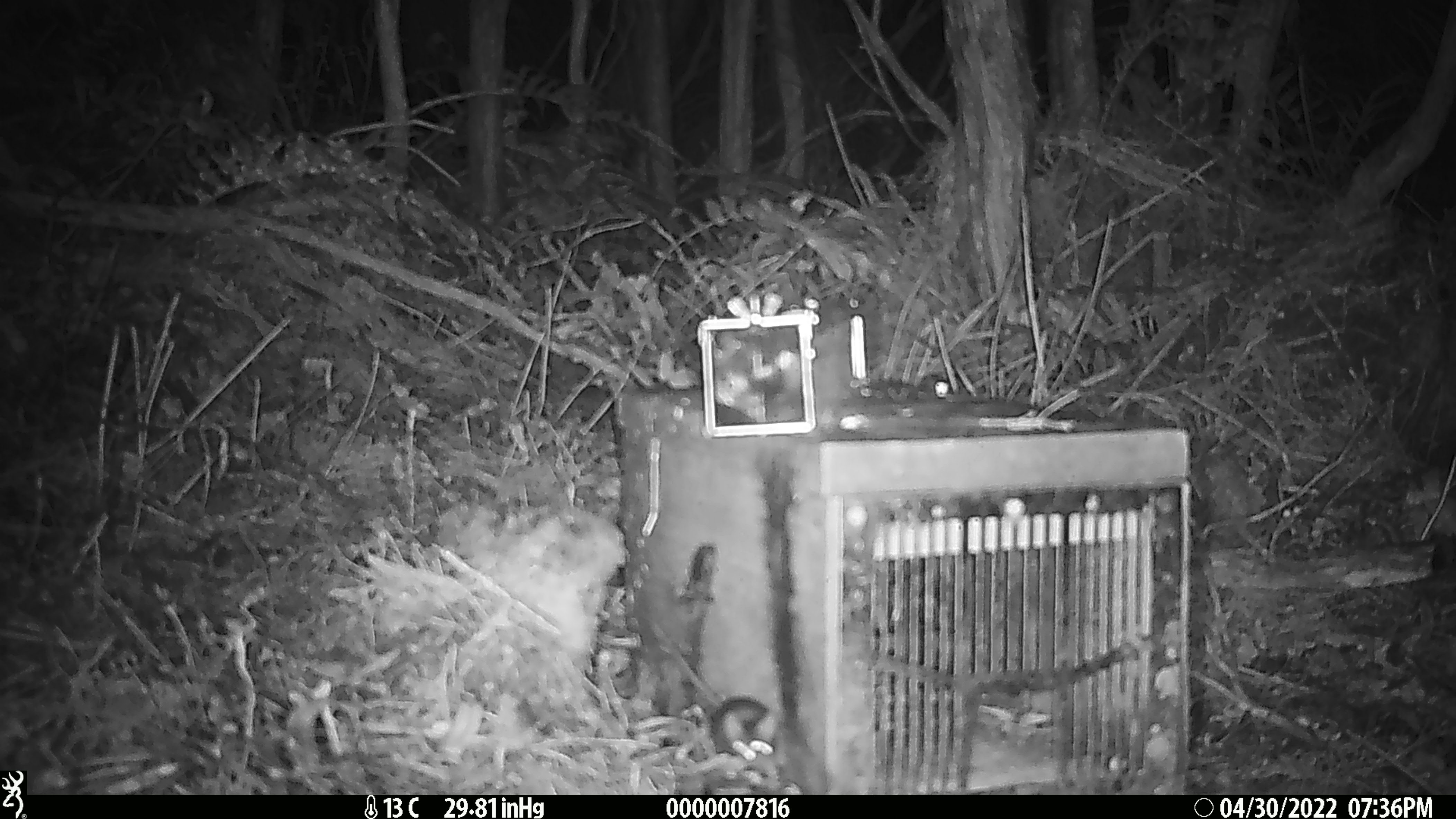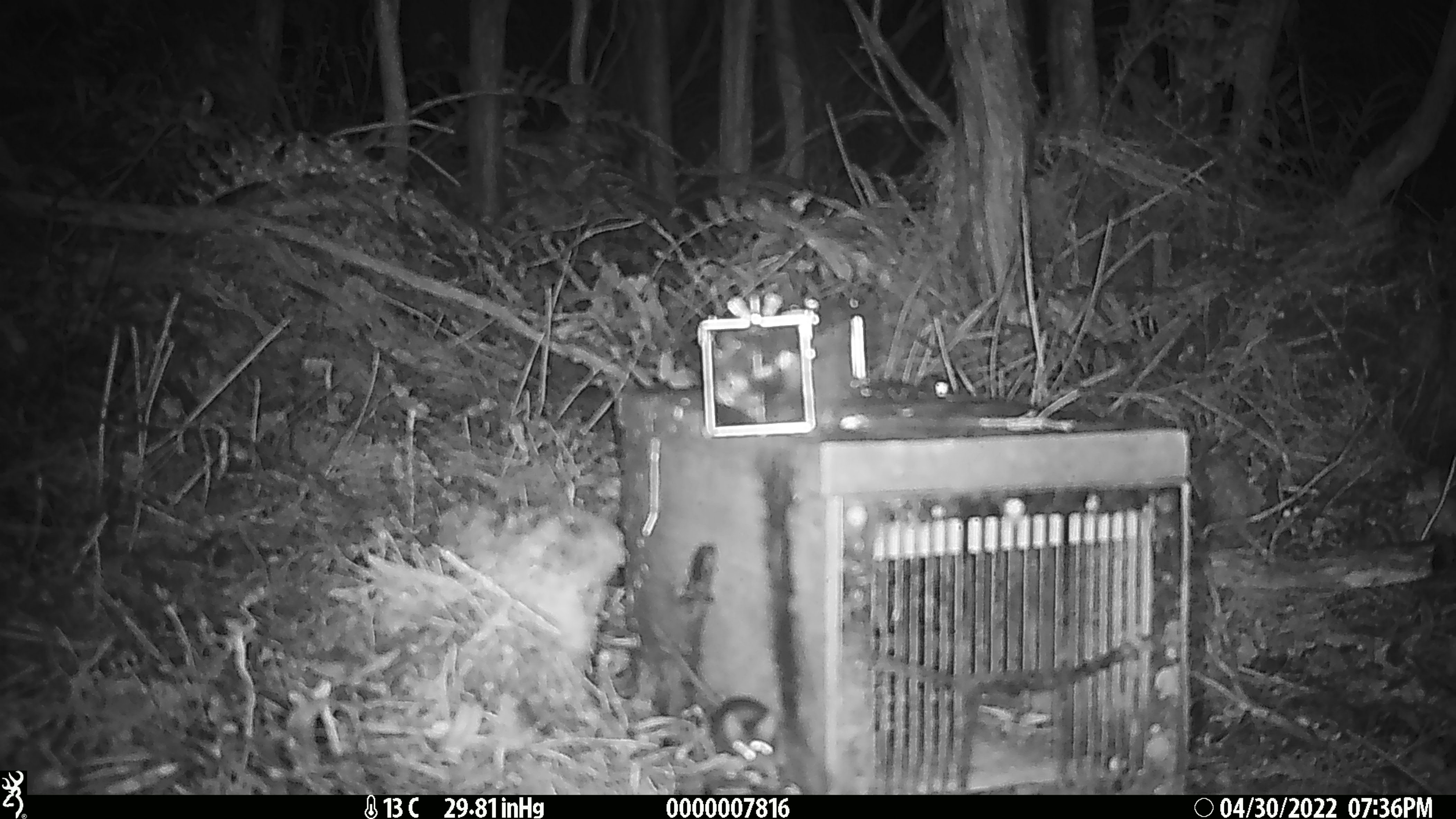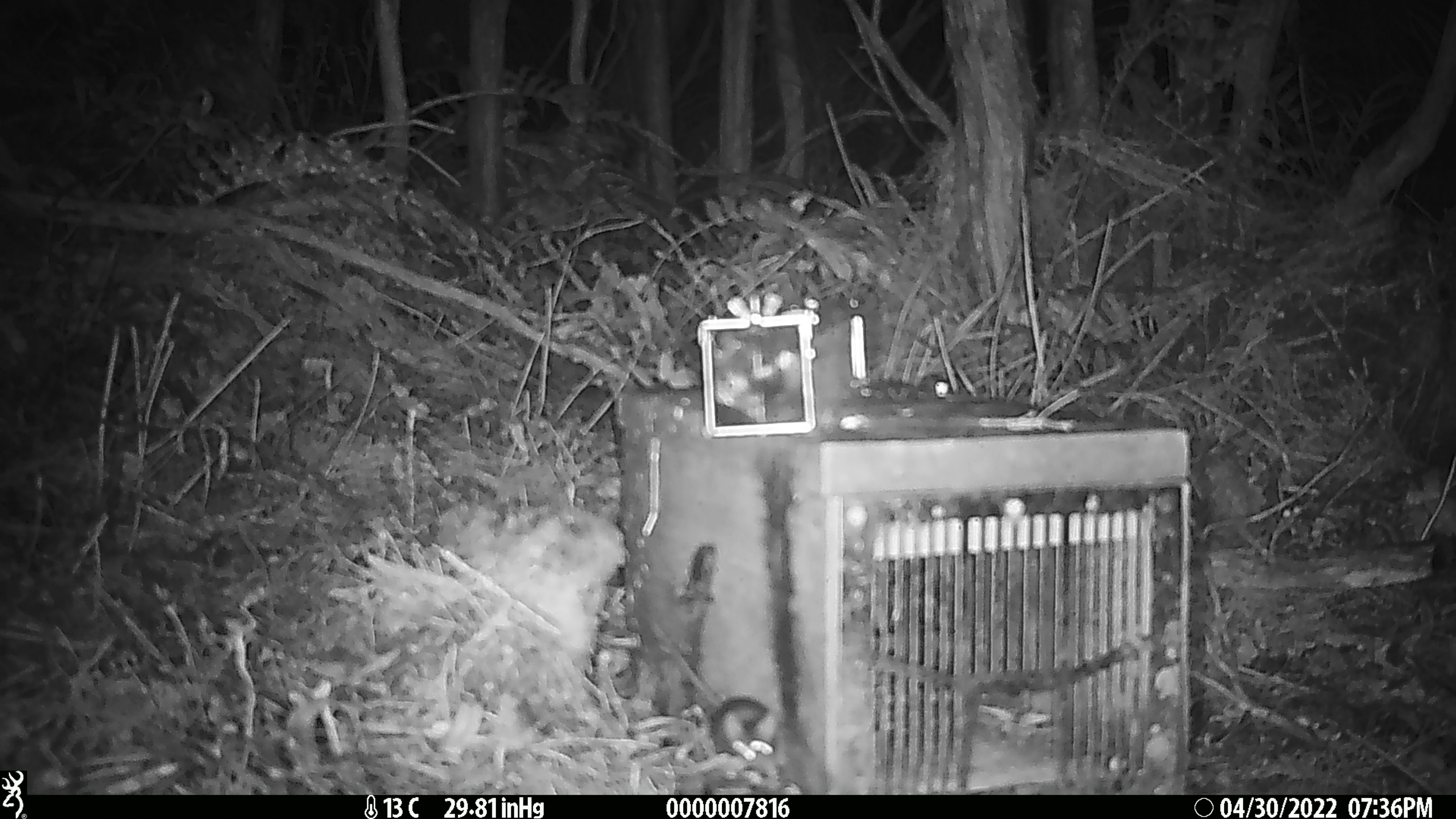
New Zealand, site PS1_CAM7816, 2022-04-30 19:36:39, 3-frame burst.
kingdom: Animalia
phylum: Chordata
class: Mammalia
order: Rodentia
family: Muridae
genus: Mus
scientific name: Mus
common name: mouse